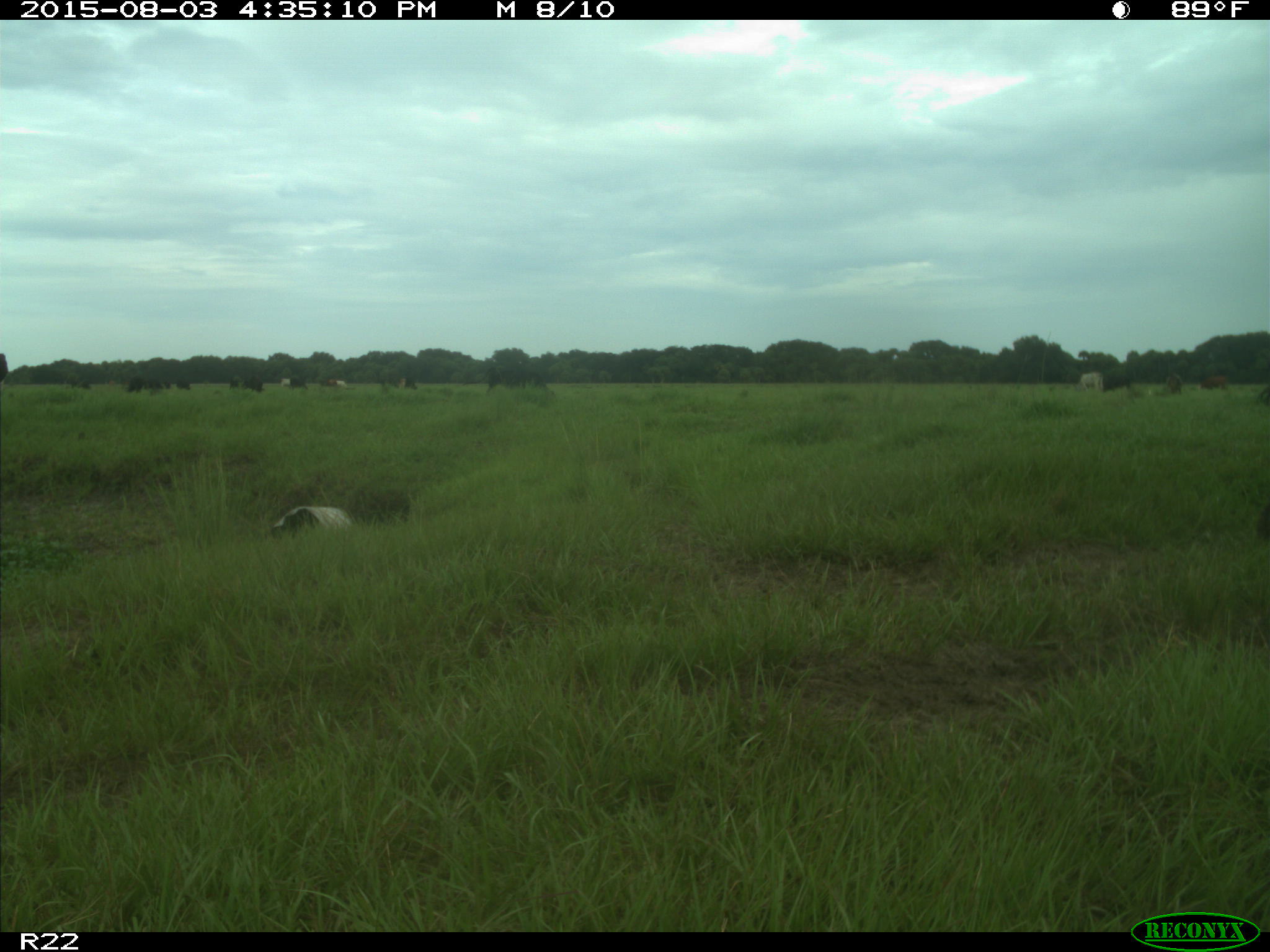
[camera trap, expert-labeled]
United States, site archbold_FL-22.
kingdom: Animalia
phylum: Chordata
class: Mammalia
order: Artiodactyla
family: Bovidae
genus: Bos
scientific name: Bos taurus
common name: domestic cow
Bos taurus (domestic cow).